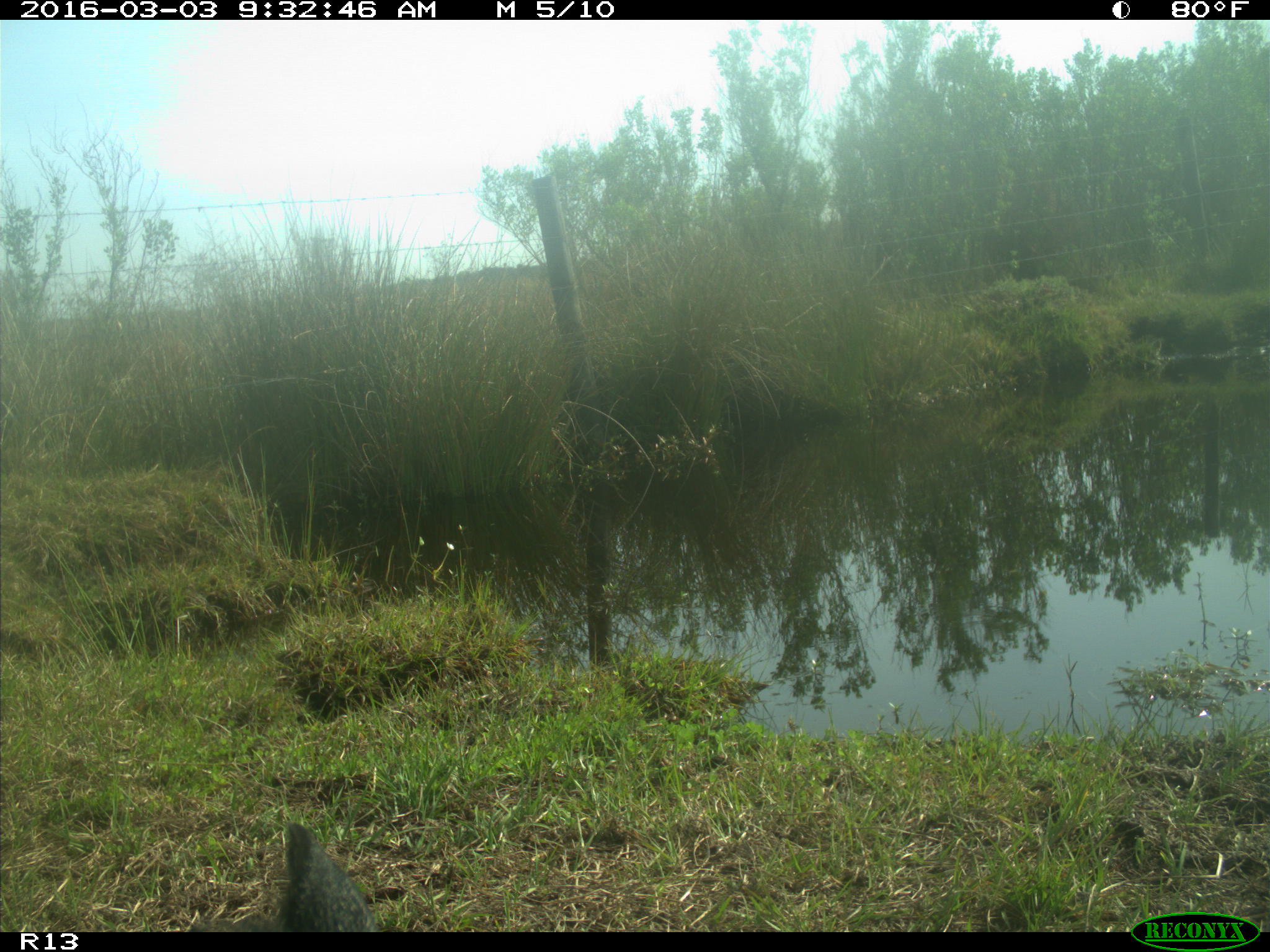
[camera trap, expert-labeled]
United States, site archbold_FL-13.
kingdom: Animalia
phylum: Chordata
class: Mammalia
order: Artiodactyla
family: Bovidae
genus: Bos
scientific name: Bos taurus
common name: domestic cow